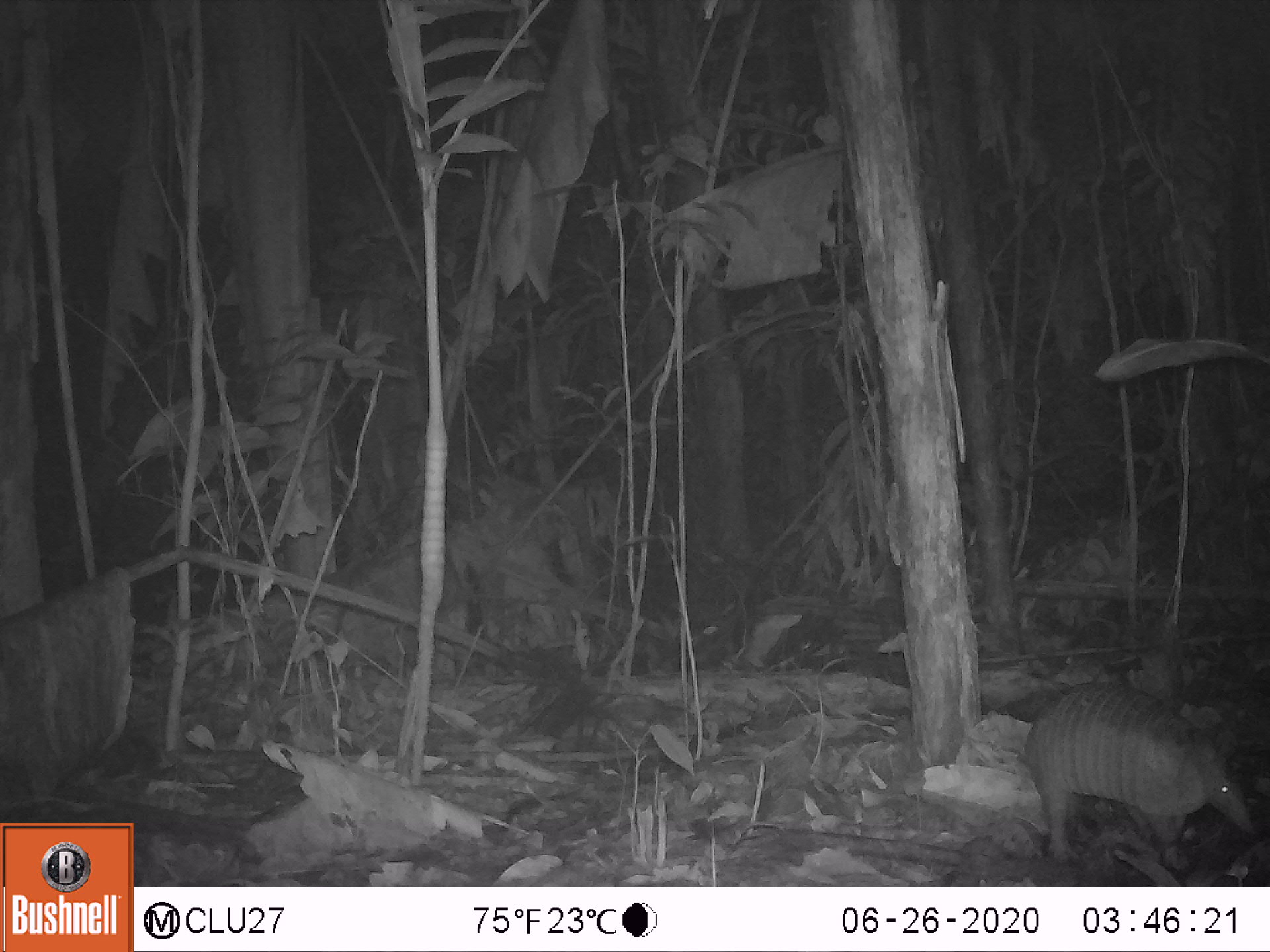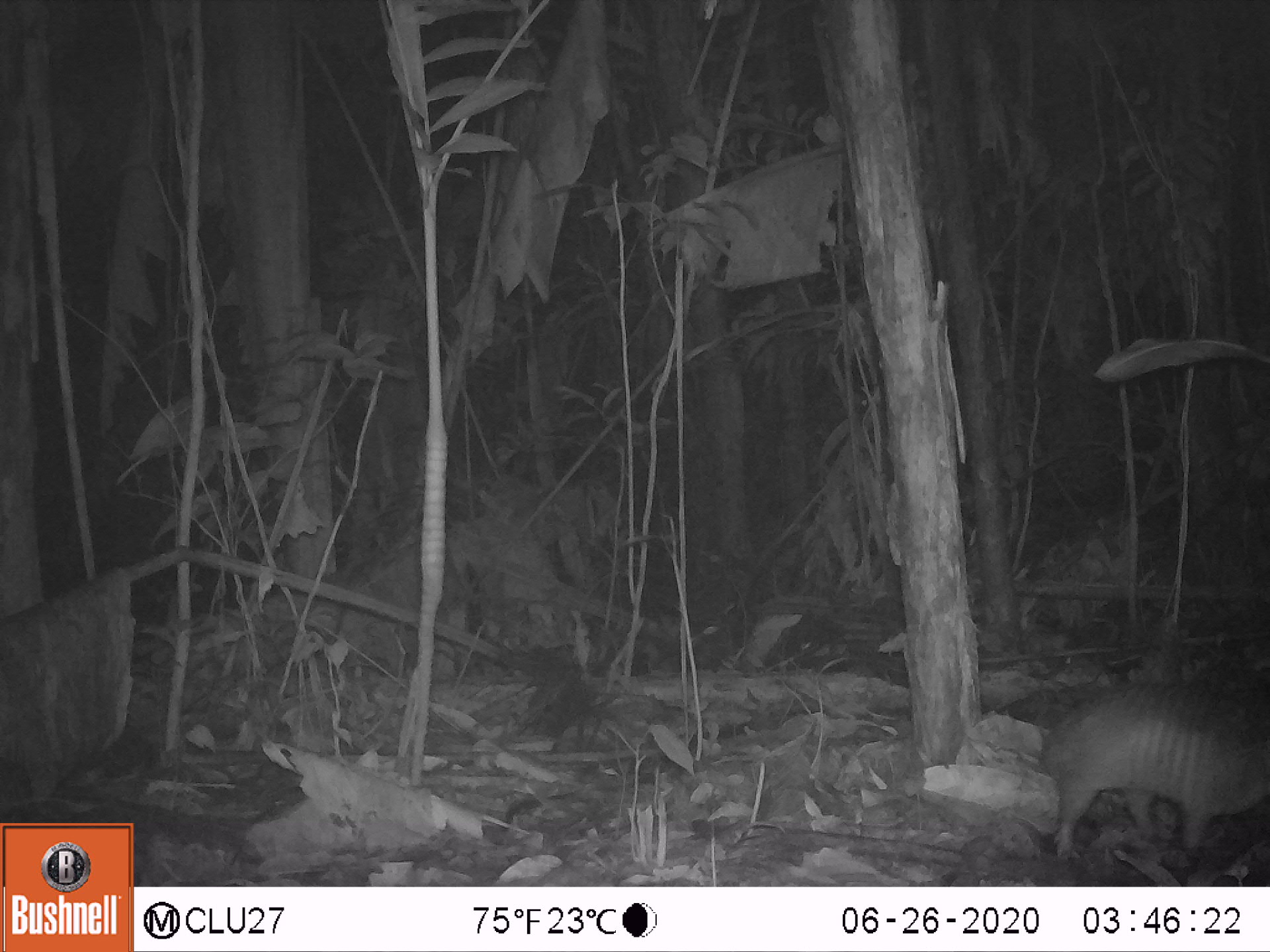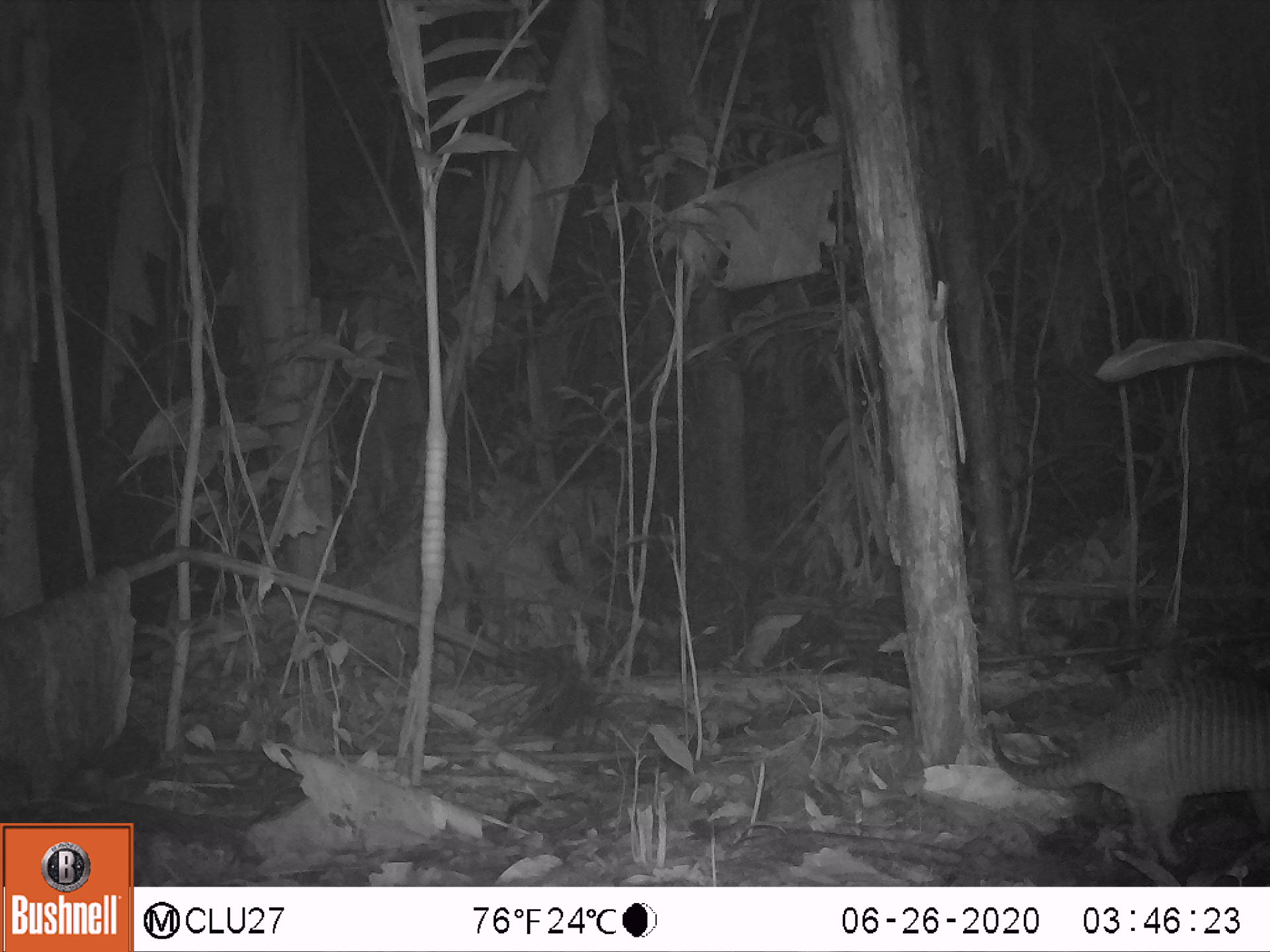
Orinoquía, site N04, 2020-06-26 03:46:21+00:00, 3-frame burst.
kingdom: Animalia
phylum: Chordata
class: Mammalia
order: Cingulata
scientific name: Cingulata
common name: armadillo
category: unknown armadillo